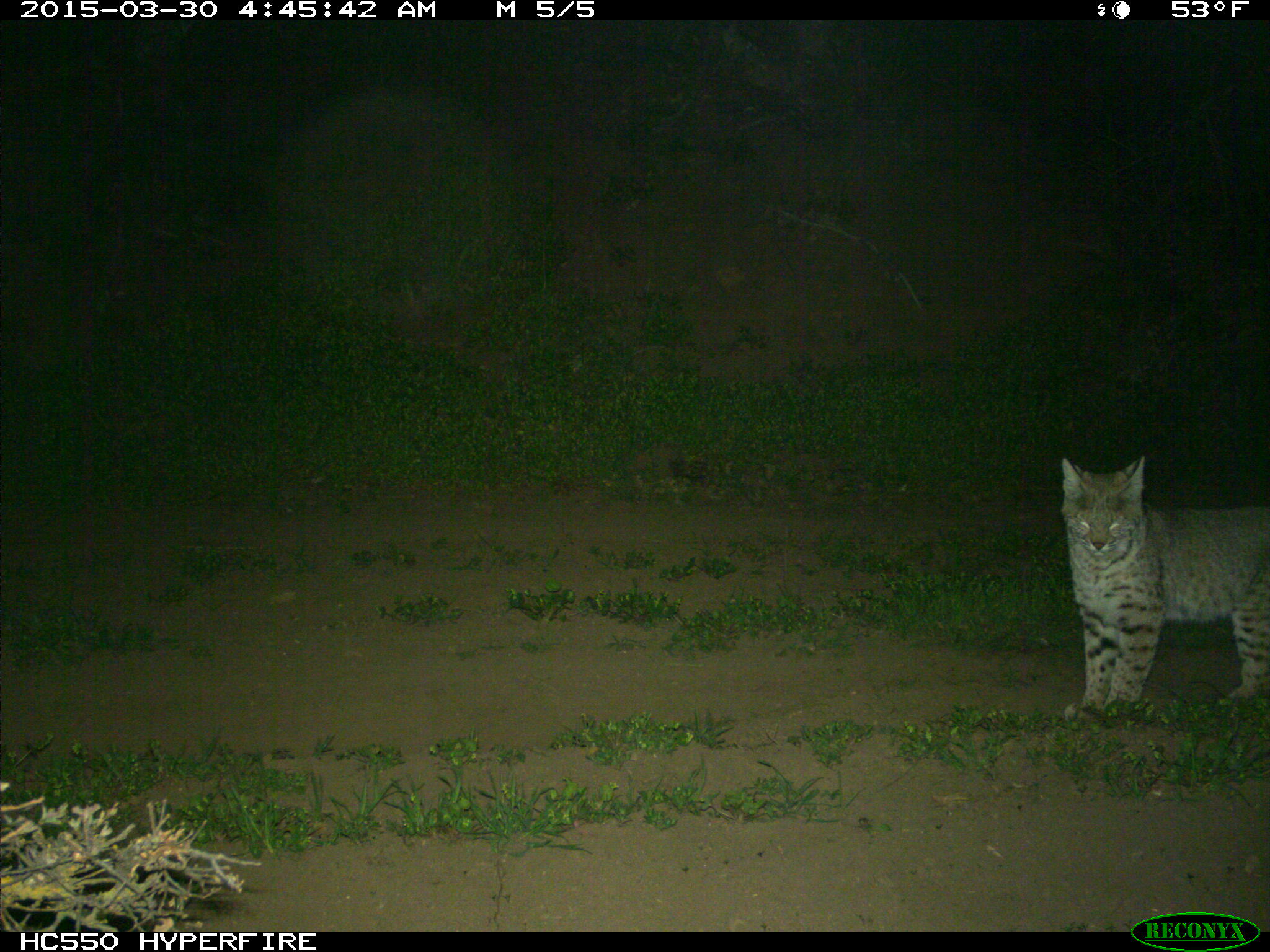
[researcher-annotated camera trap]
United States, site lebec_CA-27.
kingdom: Animalia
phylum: Chordata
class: Mammalia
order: Carnivora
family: Felidae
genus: Lynx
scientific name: Lynx rufus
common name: bobcat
Lynx rufus (bobcat).